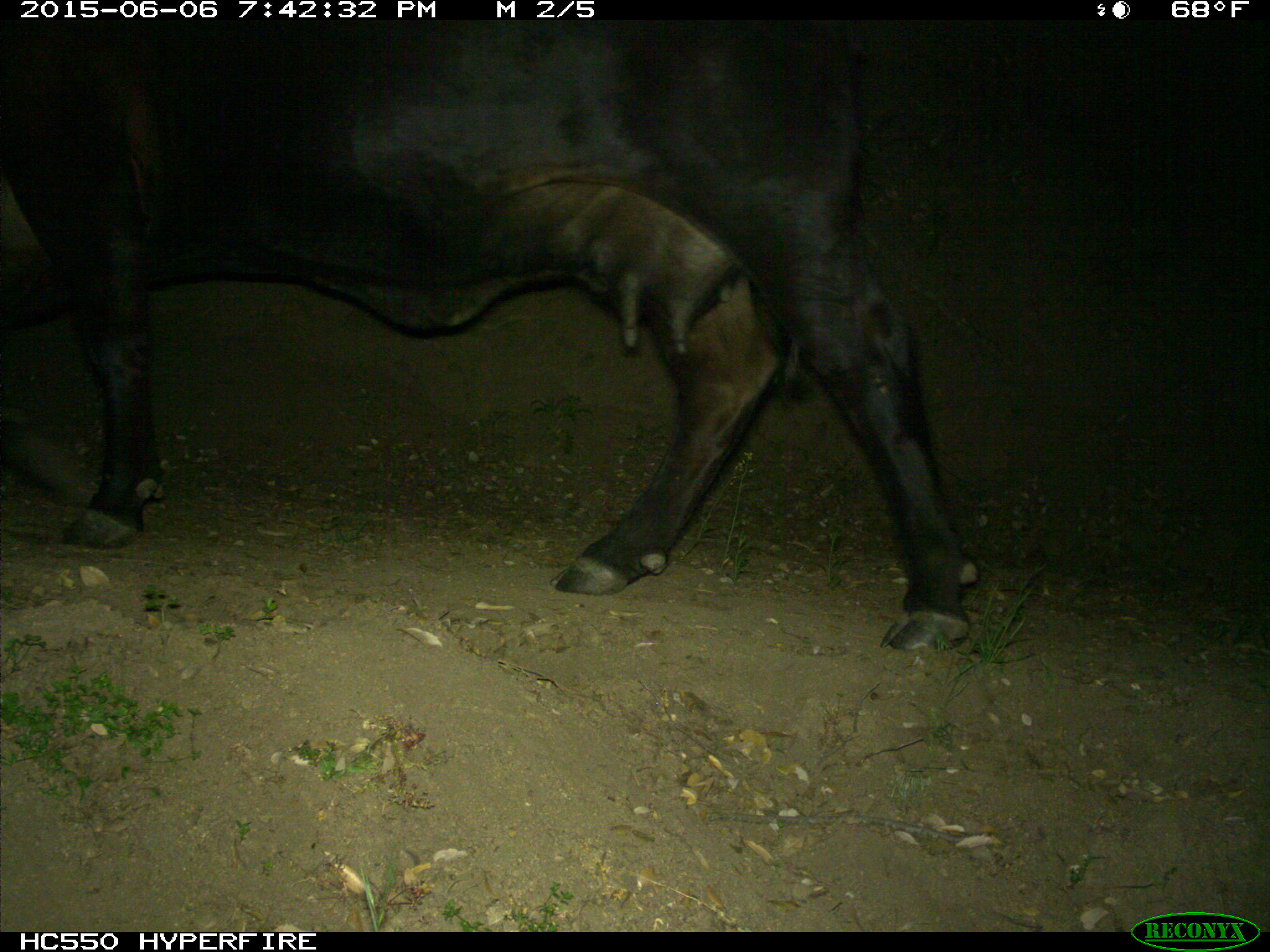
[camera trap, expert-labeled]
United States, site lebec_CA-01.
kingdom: Animalia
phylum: Chordata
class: Mammalia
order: Artiodactyla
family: Bovidae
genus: Bos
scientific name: Bos taurus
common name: domestic cow